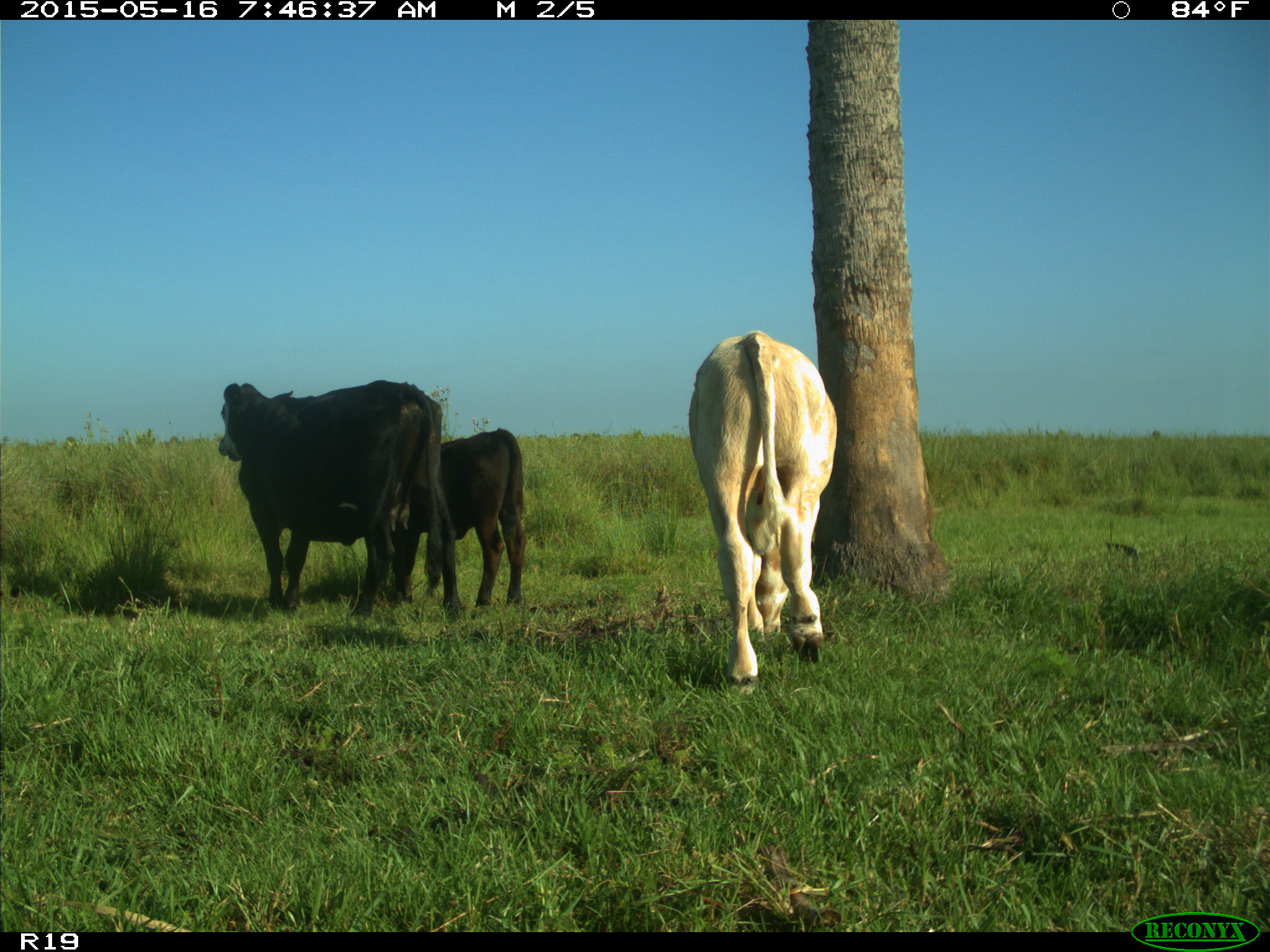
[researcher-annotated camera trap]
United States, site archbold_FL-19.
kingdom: Animalia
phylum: Chordata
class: Mammalia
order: Artiodactyla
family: Bovidae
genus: Bos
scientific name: Bos taurus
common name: domestic cow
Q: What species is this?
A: Bos taurus (domestic cow).